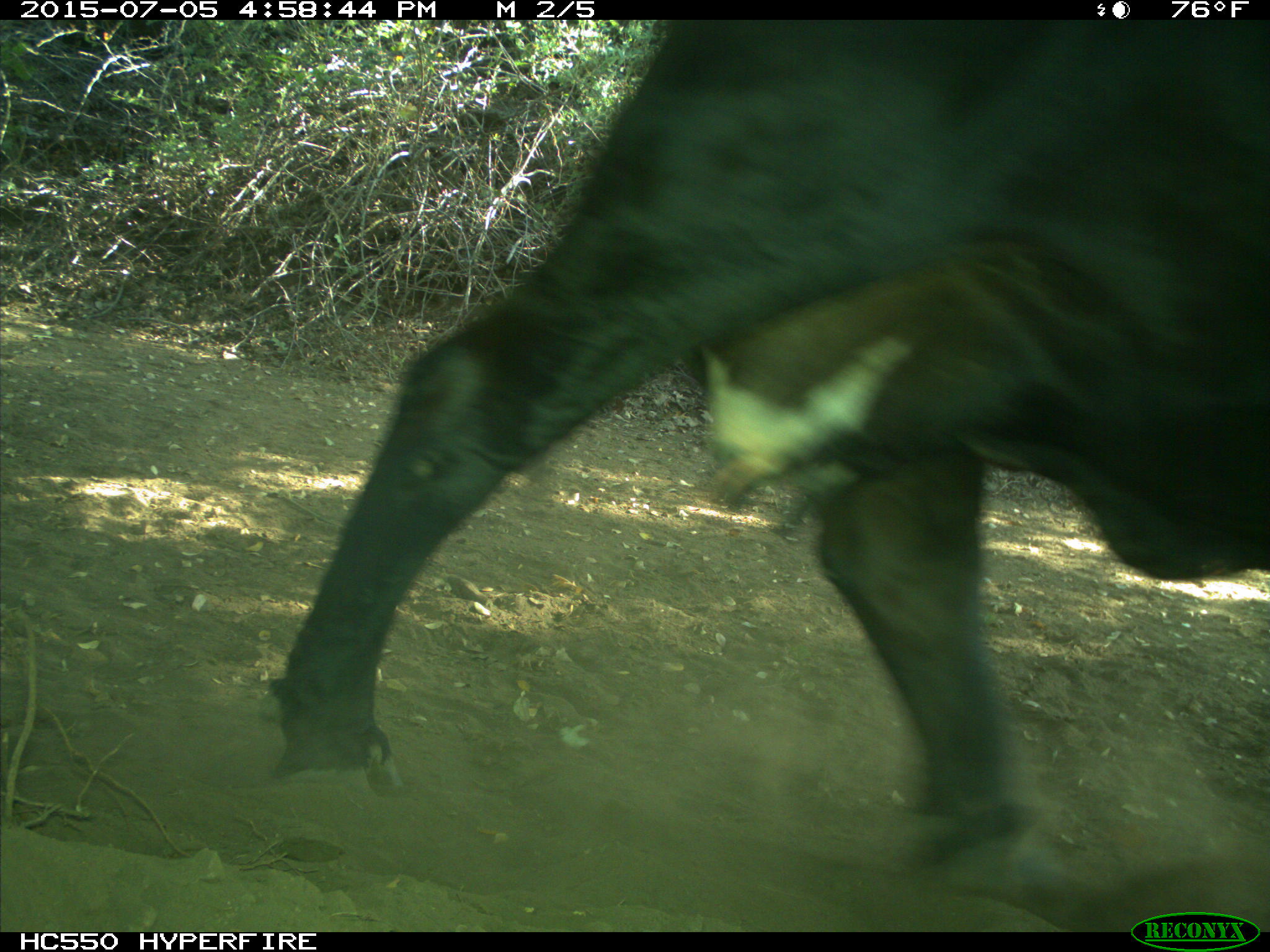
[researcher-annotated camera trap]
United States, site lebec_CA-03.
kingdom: Animalia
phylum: Chordata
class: Mammalia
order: Artiodactyla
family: Bovidae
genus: Bos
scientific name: Bos taurus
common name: domestic cow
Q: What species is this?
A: Bos taurus (domestic cow).